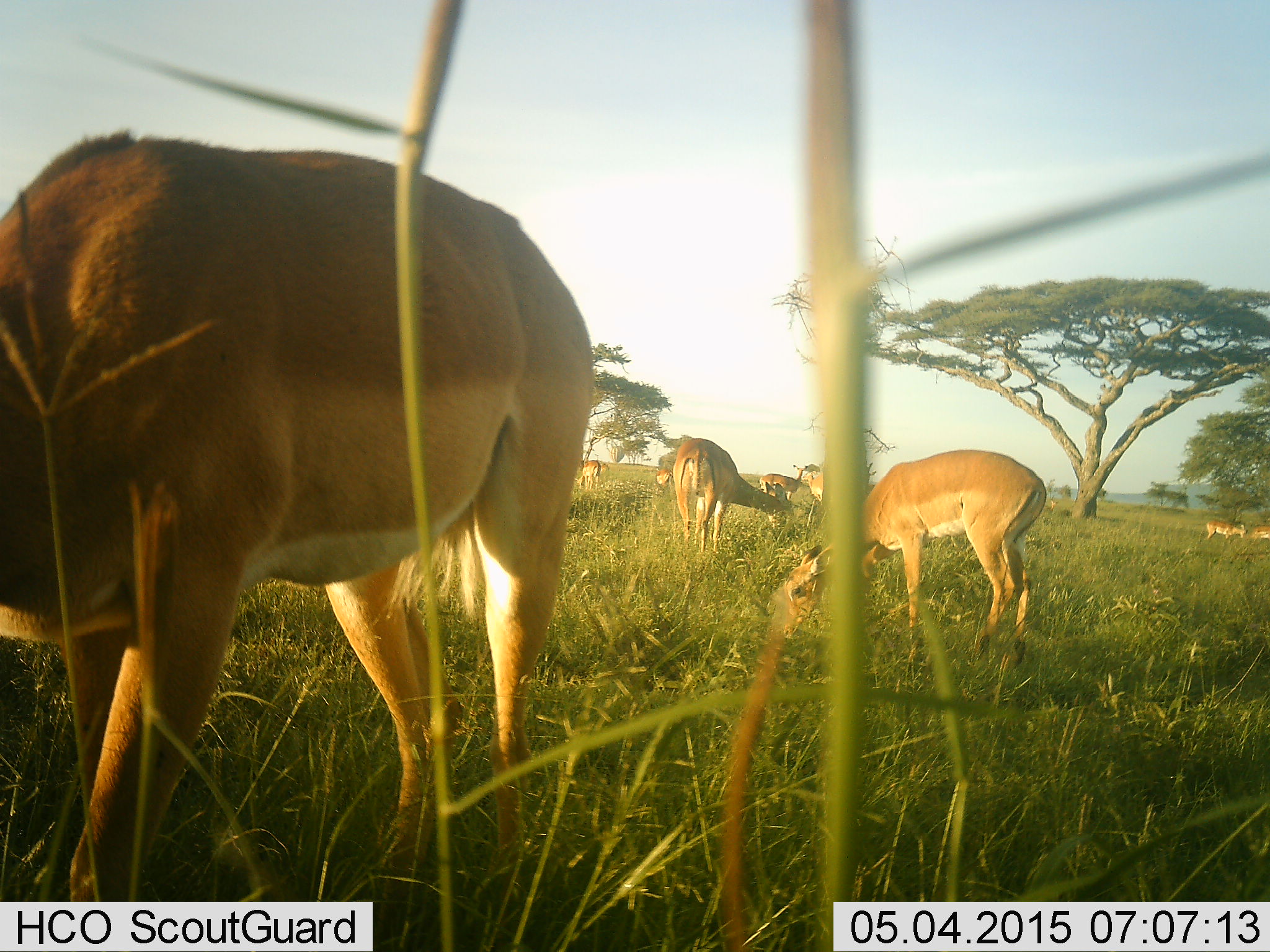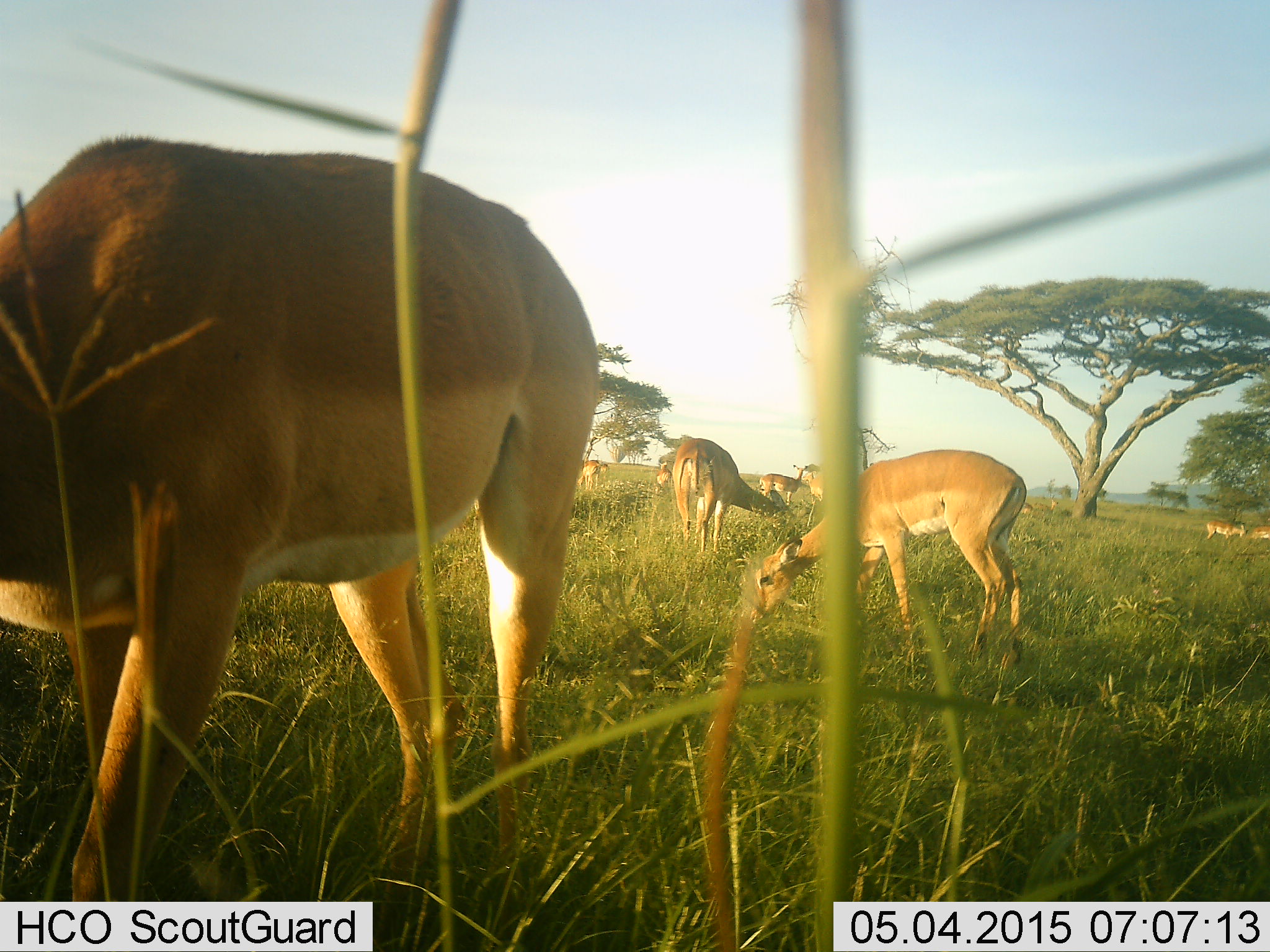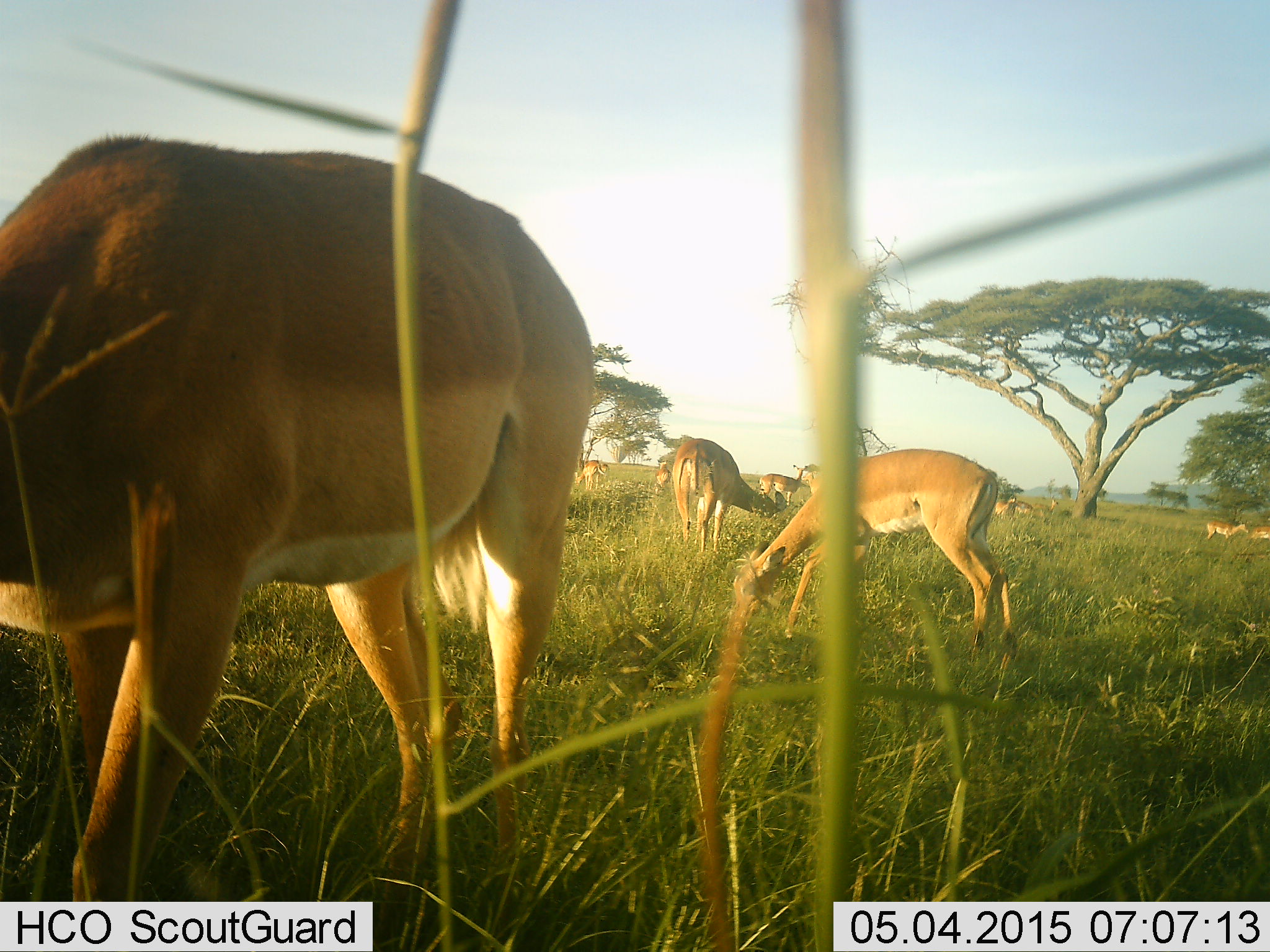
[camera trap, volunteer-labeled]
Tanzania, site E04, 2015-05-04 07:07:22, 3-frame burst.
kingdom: Animalia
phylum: Chordata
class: Mammalia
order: Artiodactyla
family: Bovidae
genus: Aepyceros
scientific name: Aepyceros melampus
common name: impala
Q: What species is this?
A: Impala (Aepyceros melampus).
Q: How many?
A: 11-50.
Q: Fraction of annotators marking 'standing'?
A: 30%.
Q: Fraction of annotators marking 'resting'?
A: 0%.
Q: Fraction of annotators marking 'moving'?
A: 30%.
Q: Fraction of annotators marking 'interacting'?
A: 0%.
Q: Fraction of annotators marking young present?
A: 0%.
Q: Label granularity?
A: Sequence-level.